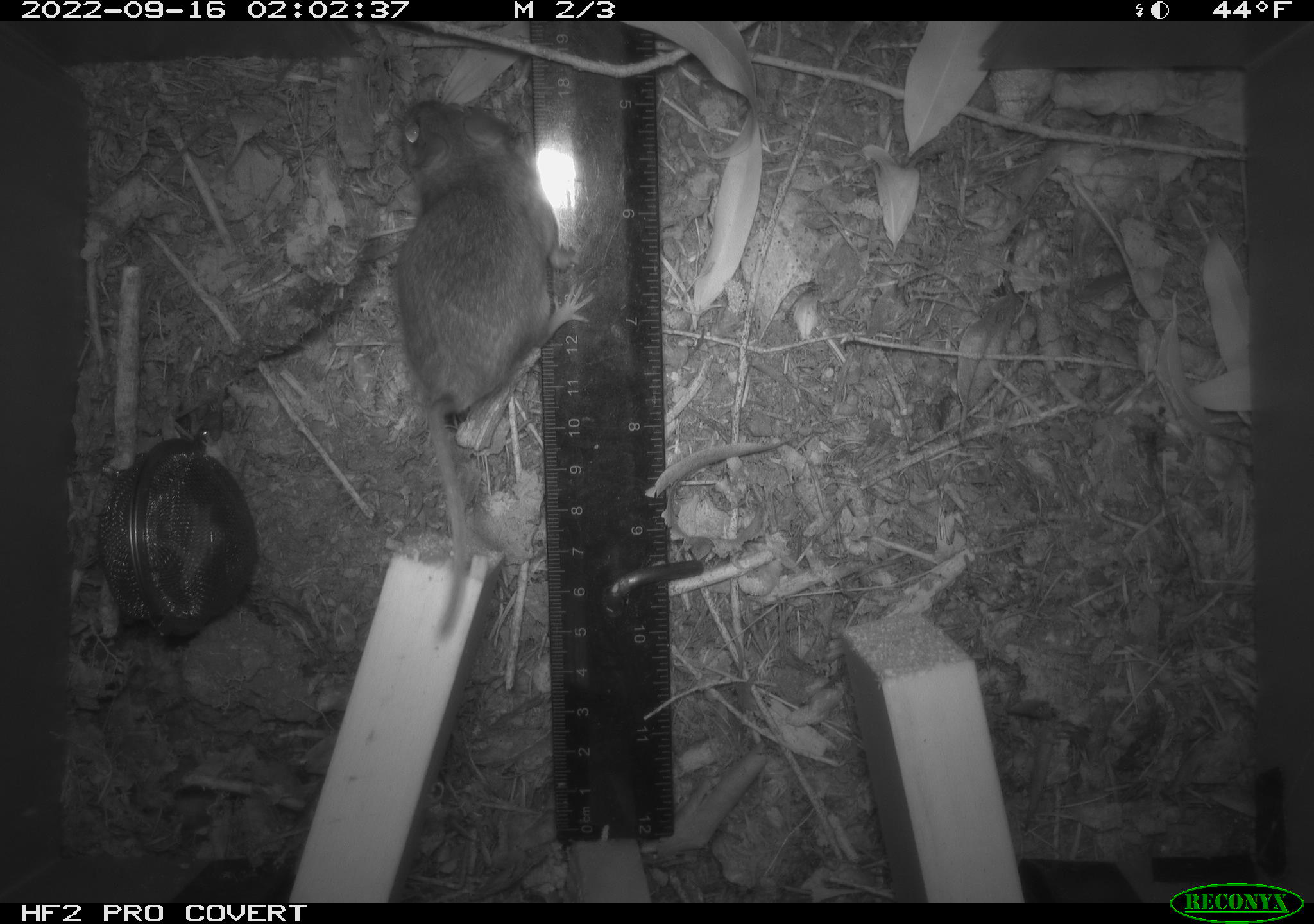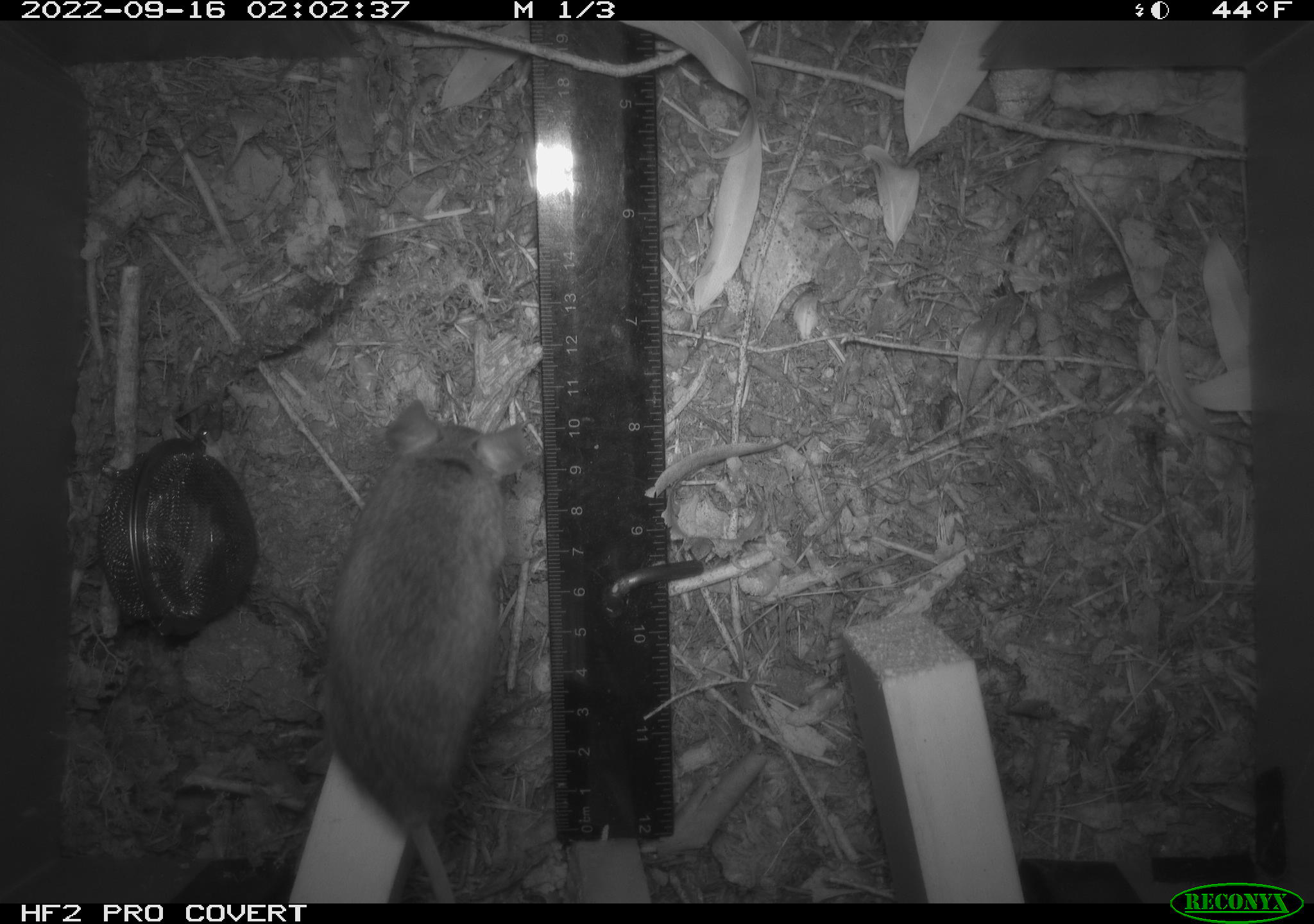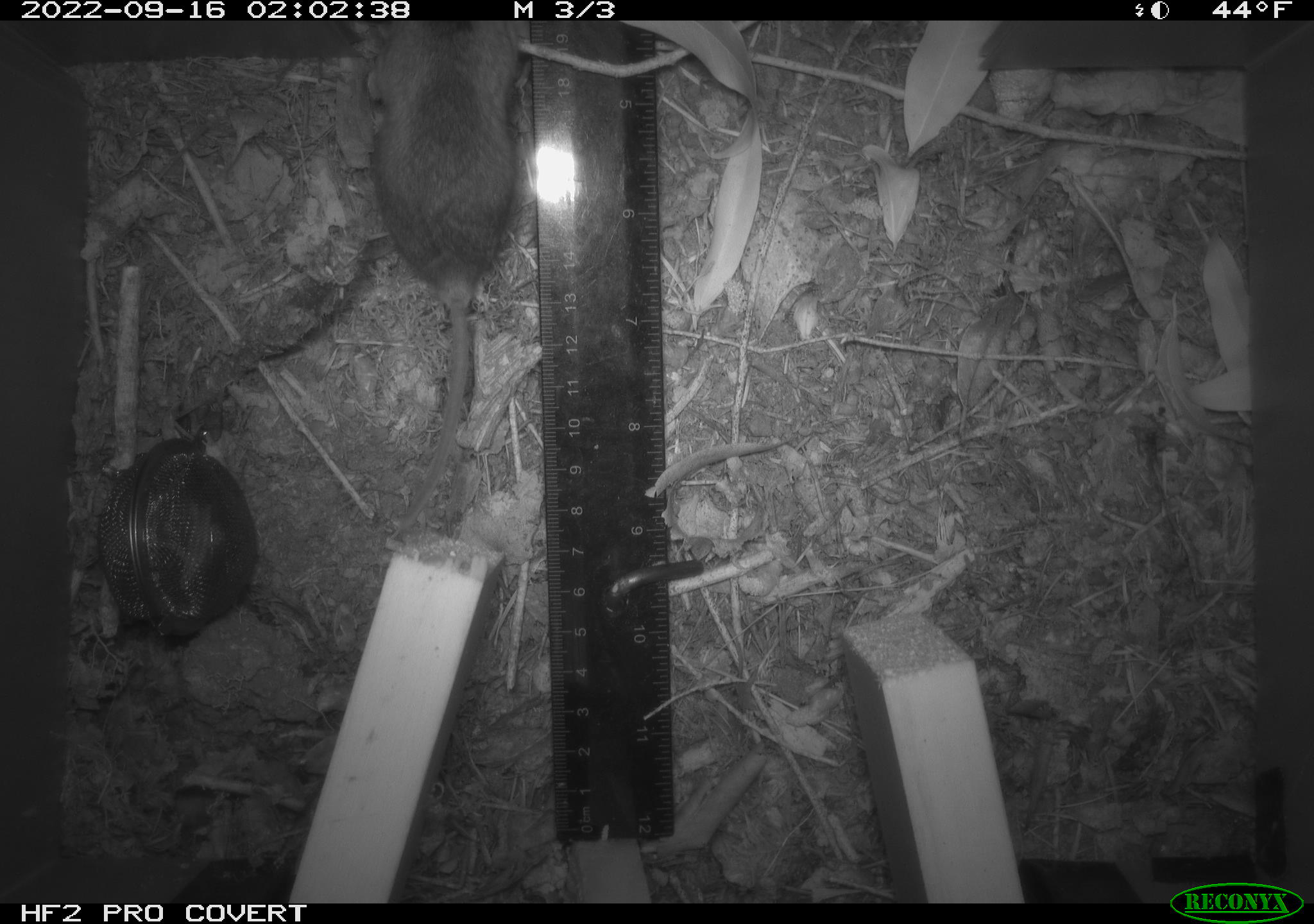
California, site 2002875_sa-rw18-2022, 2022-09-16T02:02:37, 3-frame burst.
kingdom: Animalia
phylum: Chordata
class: Mammalia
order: Rodentia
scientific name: Rodentia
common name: mouse species